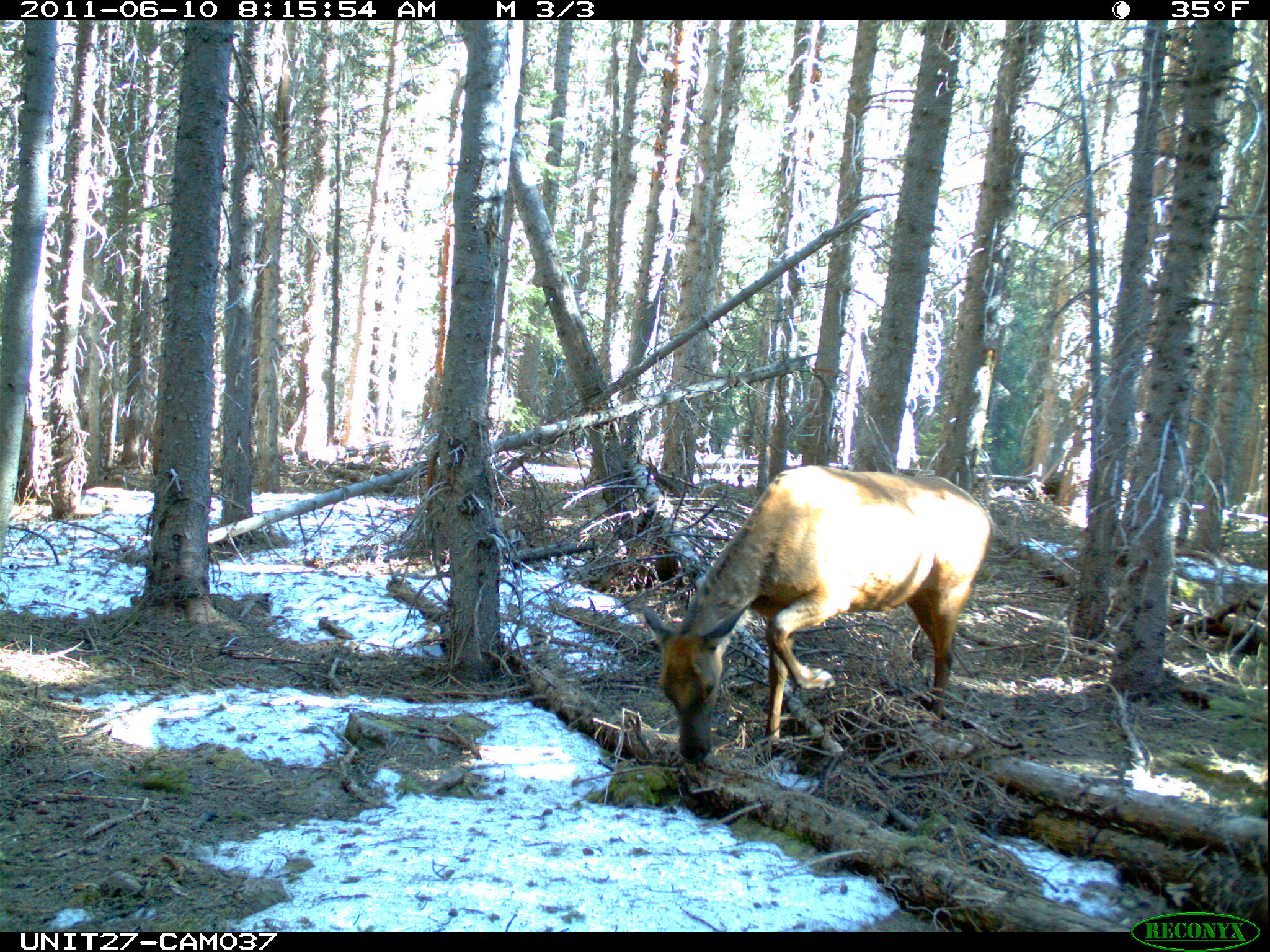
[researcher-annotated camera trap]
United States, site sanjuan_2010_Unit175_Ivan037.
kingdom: Animalia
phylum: Chordata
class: Mammalia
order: Artiodactyla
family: Cervidae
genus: Cervus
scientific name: Cervus elaphus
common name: red deer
Cervus elaphus (red deer).